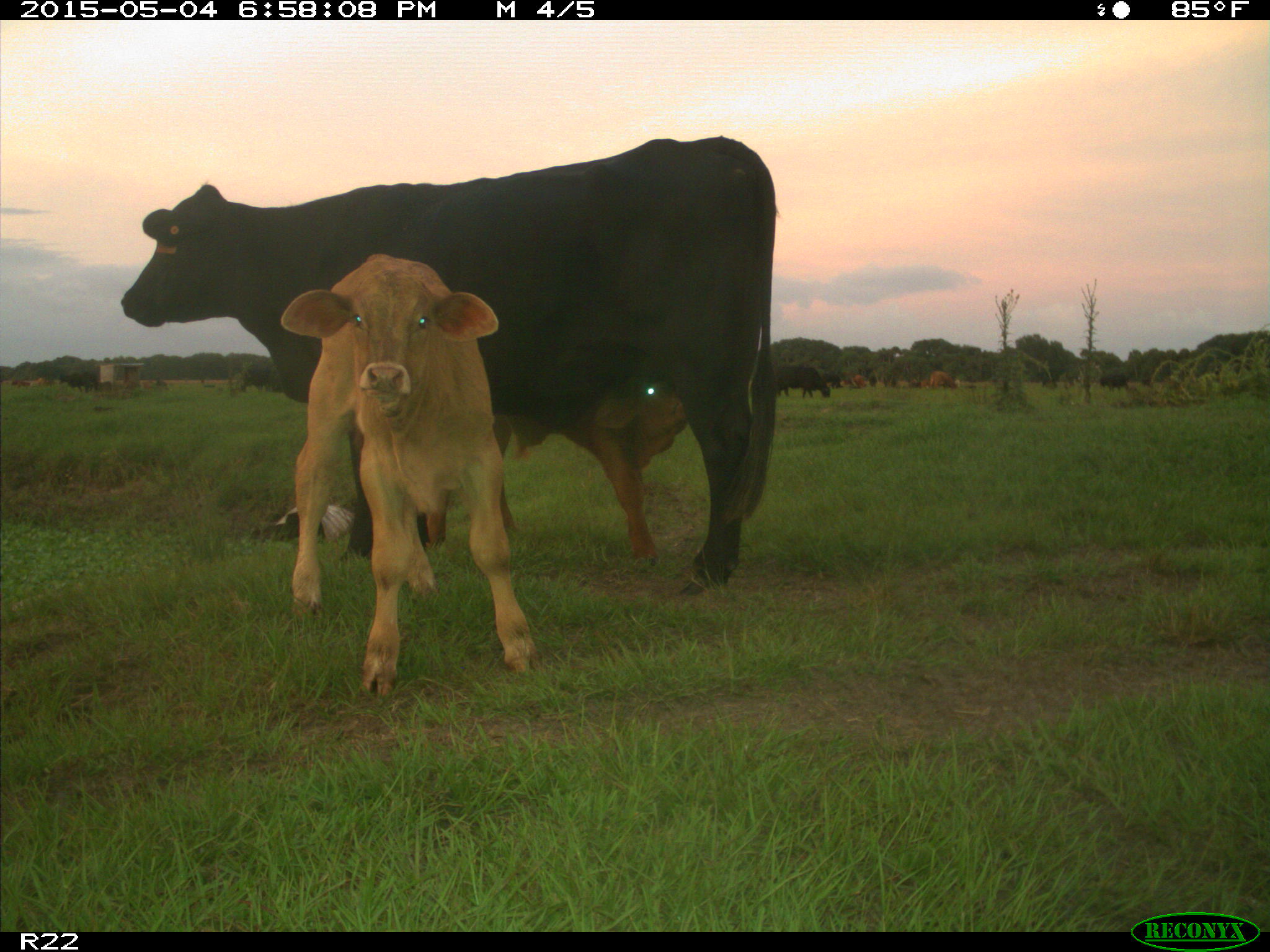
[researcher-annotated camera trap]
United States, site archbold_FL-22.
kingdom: Animalia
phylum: Chordata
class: Mammalia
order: Artiodactyla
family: Bovidae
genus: Bos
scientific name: Bos taurus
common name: domestic cow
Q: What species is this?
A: Bos taurus (domestic cow).